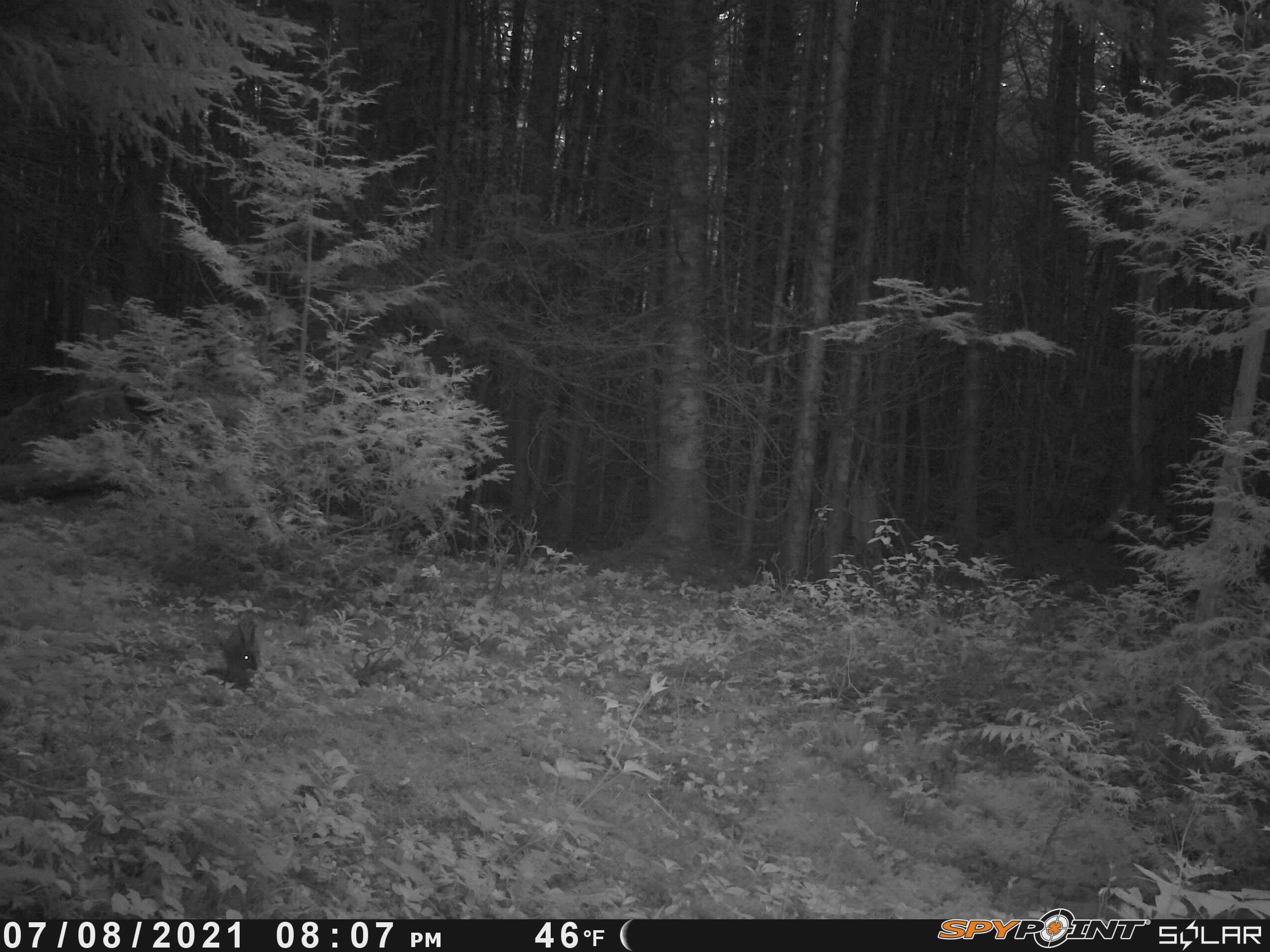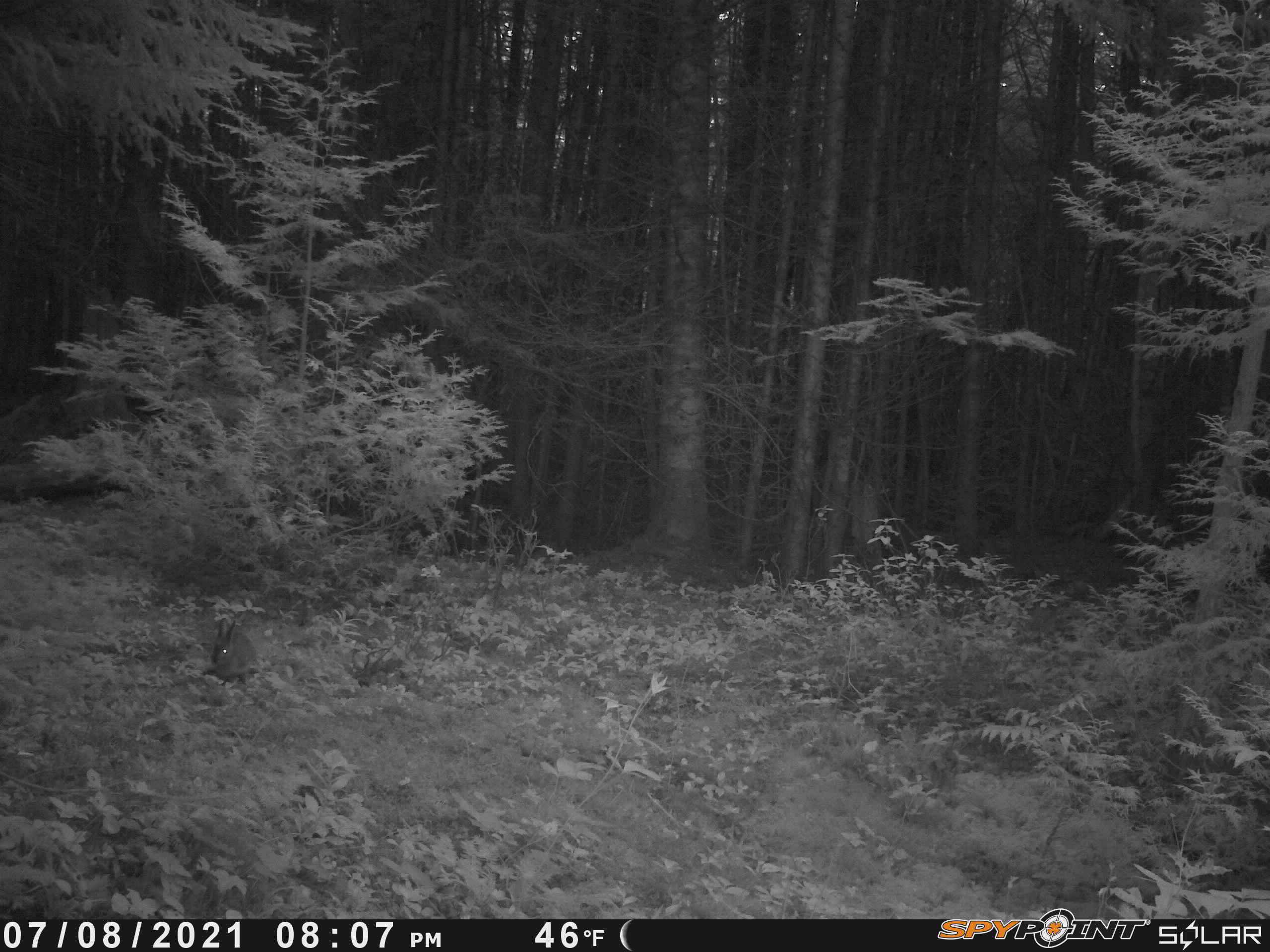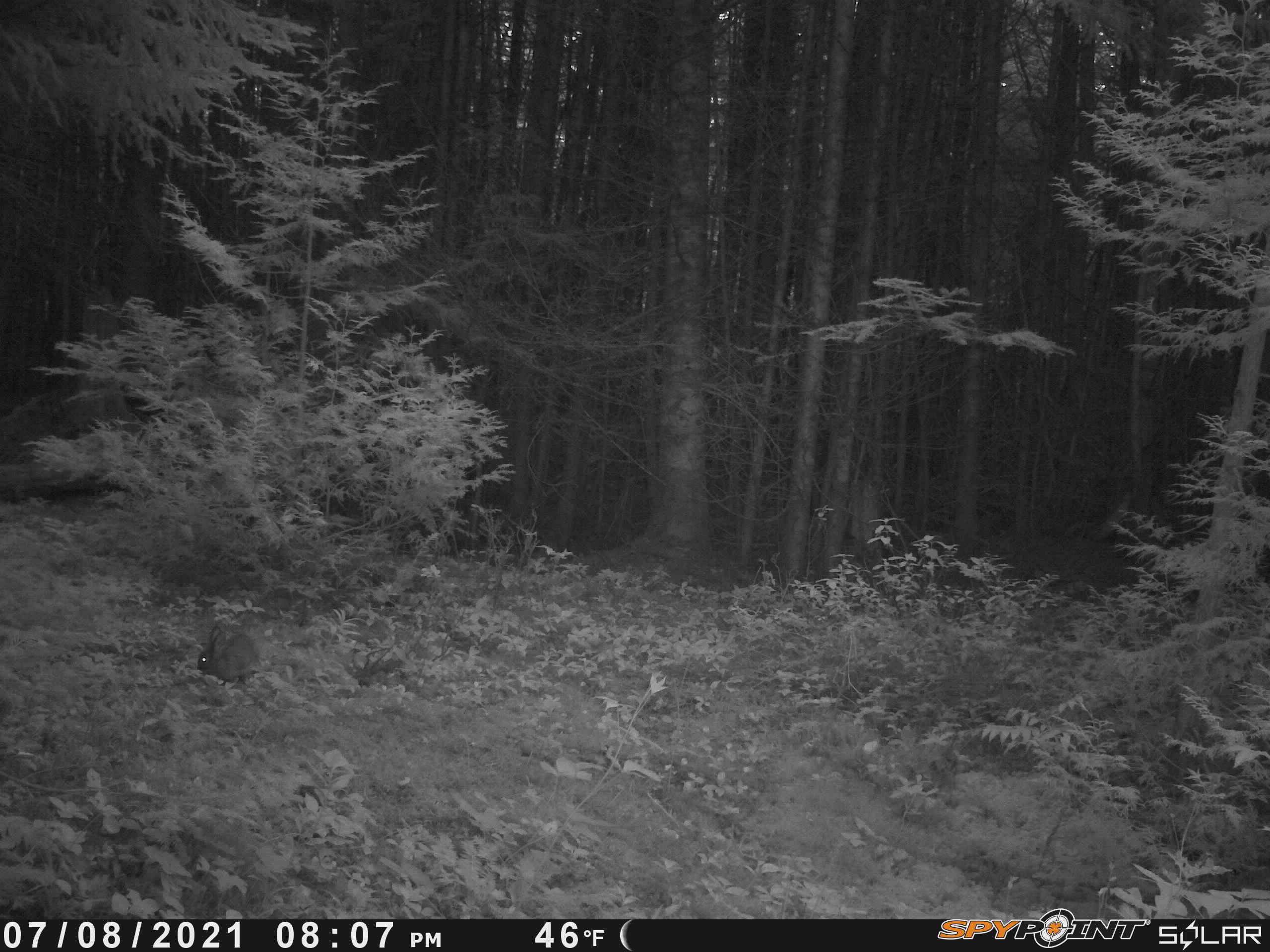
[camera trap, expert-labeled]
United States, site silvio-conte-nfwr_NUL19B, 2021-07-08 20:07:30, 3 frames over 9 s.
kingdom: Animalia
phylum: Chordata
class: Mammalia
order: Lagomorpha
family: Leporidae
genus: Lepus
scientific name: Lepus americanus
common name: snowshoe hare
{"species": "snowshoe hare (Lepus americanus)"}